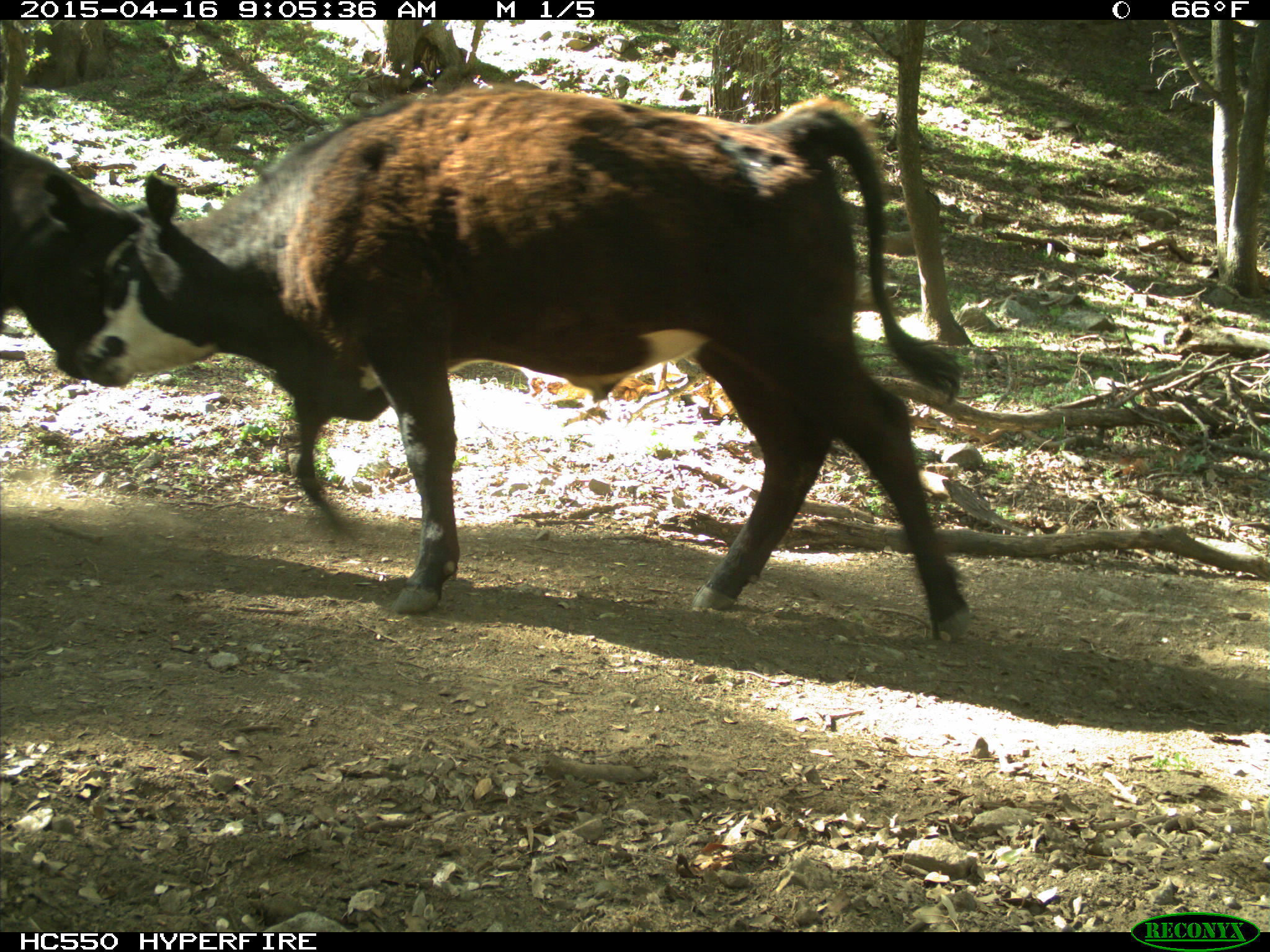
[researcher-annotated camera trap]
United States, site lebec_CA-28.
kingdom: Animalia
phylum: Chordata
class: Mammalia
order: Artiodactyla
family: Bovidae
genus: Bos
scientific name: Bos taurus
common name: domestic cow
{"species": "Bos taurus (domestic cow)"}